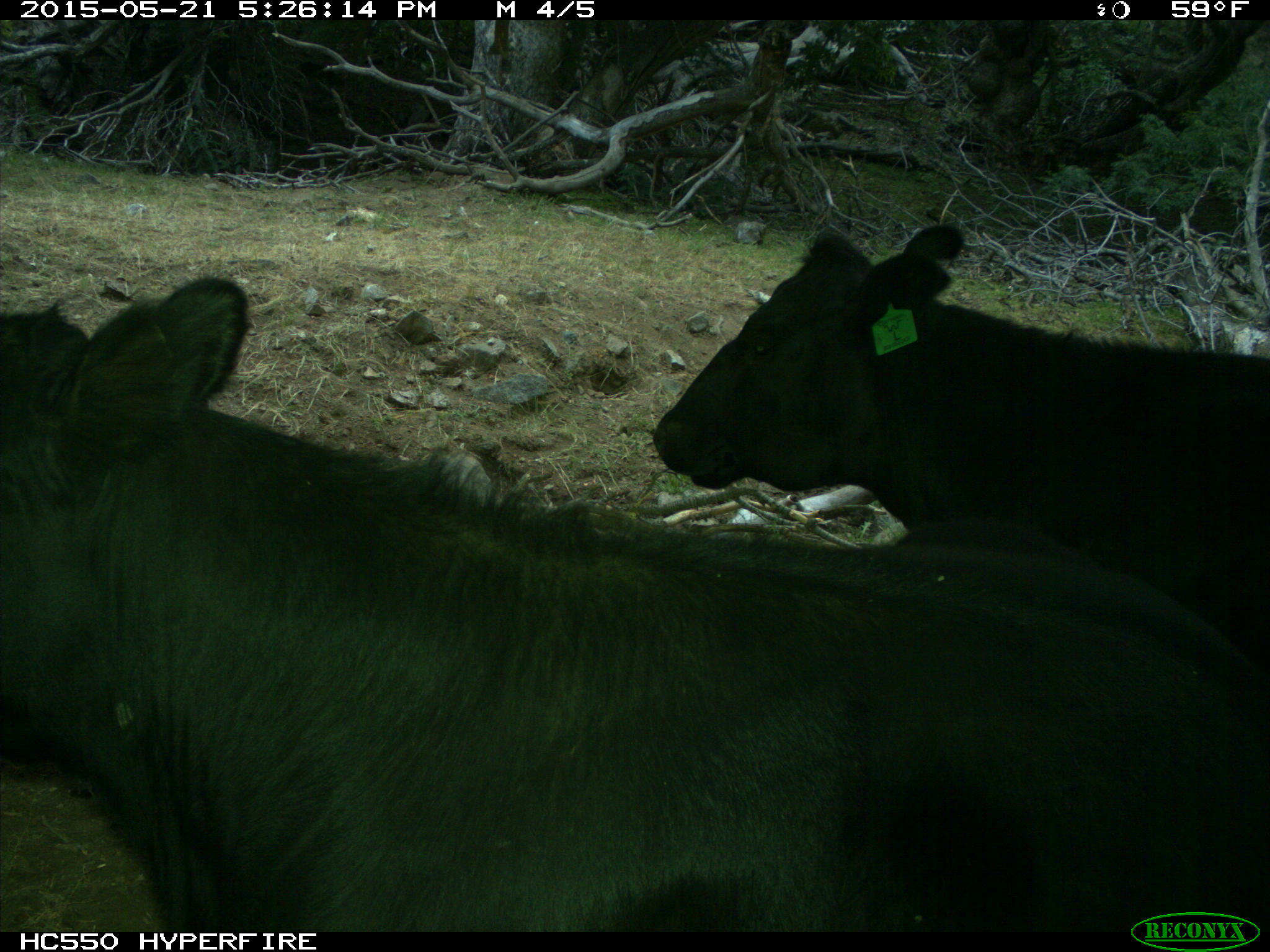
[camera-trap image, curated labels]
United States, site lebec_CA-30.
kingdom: Animalia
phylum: Chordata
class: Mammalia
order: Artiodactyla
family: Bovidae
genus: Bos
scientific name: Bos taurus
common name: domestic cow